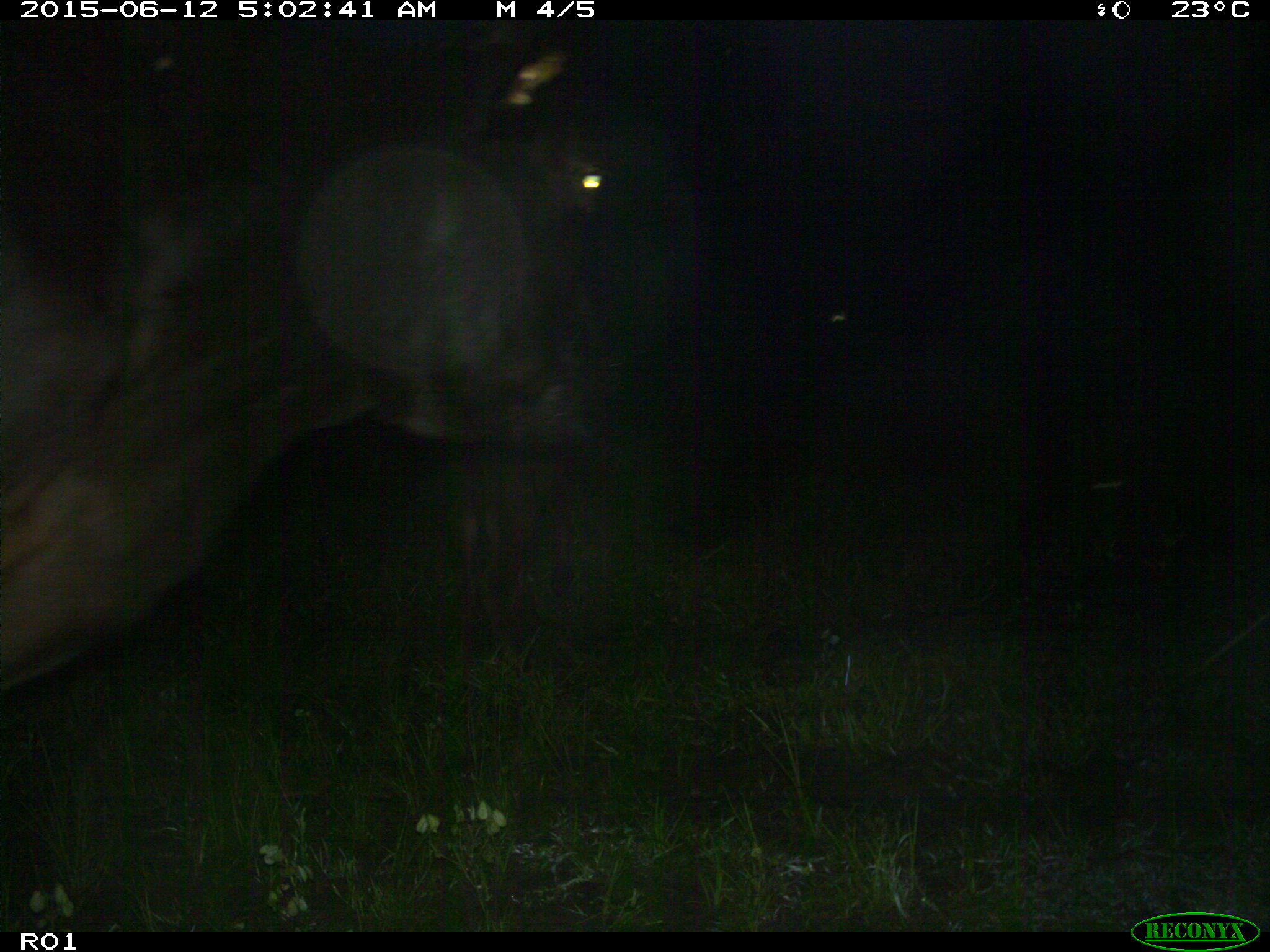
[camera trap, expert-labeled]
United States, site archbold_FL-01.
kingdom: Animalia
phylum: Chordata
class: Mammalia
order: Artiodactyla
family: Bovidae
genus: Bos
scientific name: Bos taurus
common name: domestic cow